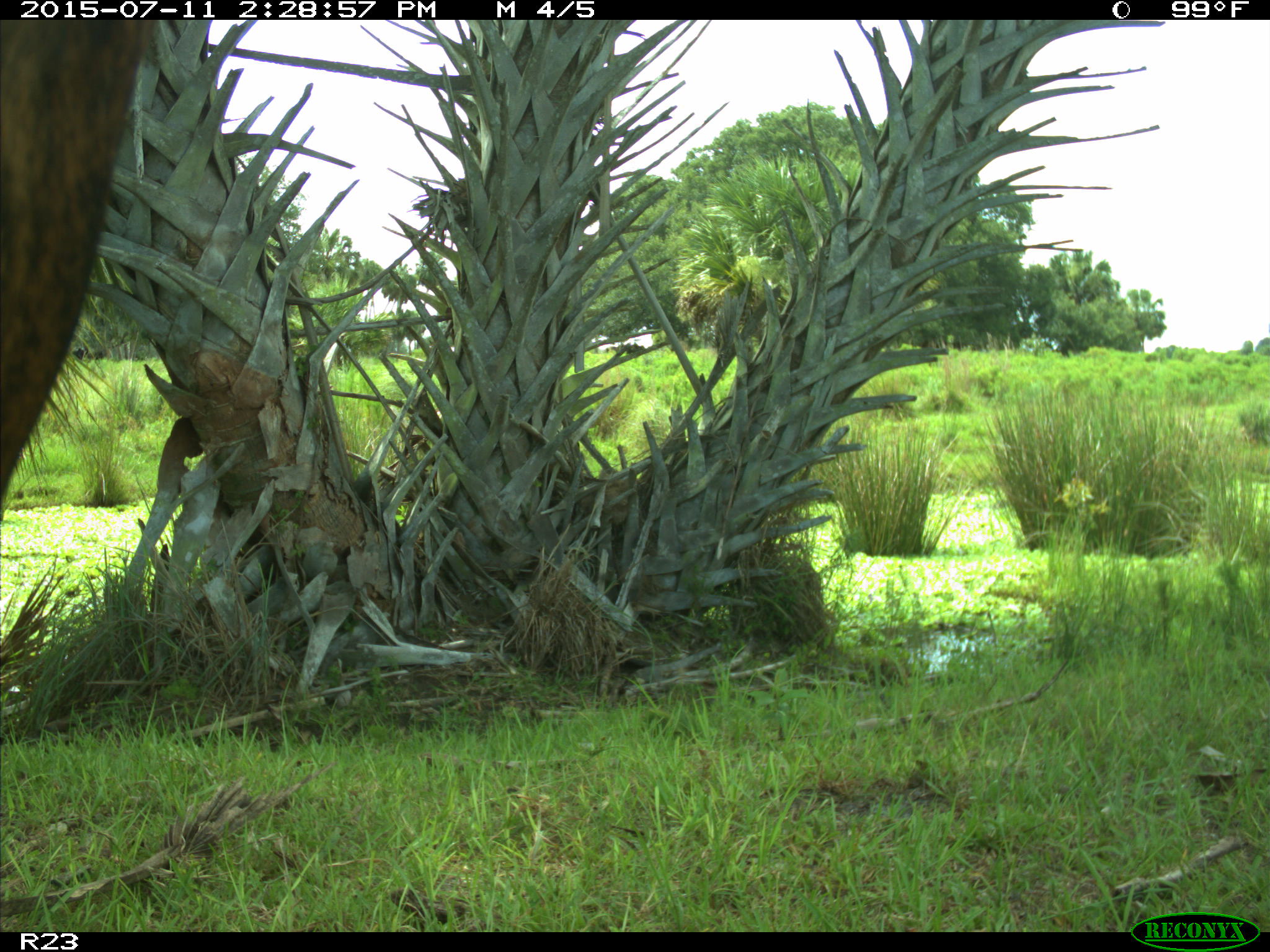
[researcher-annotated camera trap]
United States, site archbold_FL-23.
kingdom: Animalia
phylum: Chordata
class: Mammalia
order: Artiodactyla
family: Bovidae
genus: Bos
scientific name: Bos taurus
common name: domestic cow